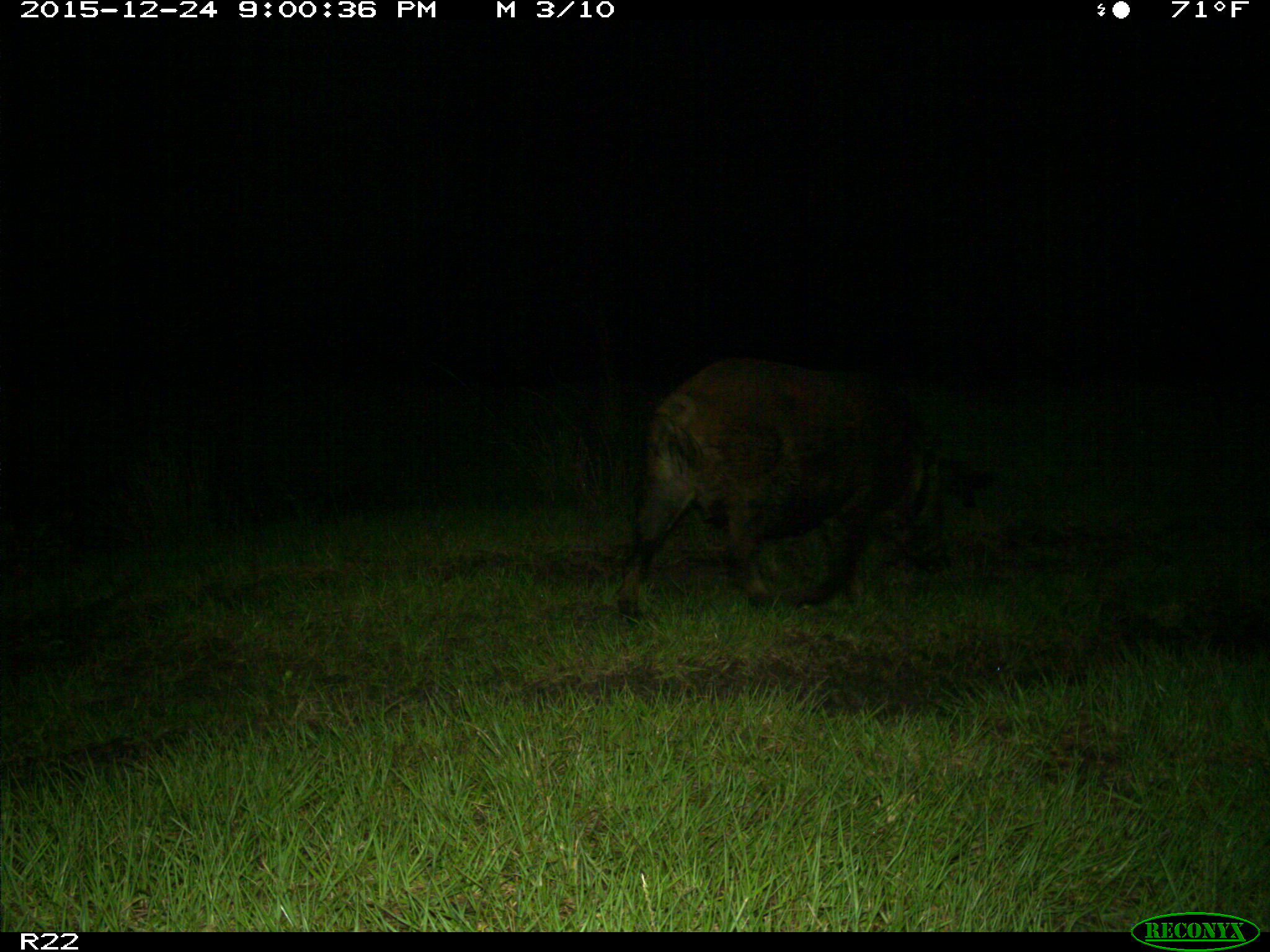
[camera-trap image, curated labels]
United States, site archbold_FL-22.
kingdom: Animalia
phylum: Chordata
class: Mammalia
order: Artiodactyla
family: Suidae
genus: Sus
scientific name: Sus scrofa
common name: wild boar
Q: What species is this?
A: Sus scrofa (wild boar).